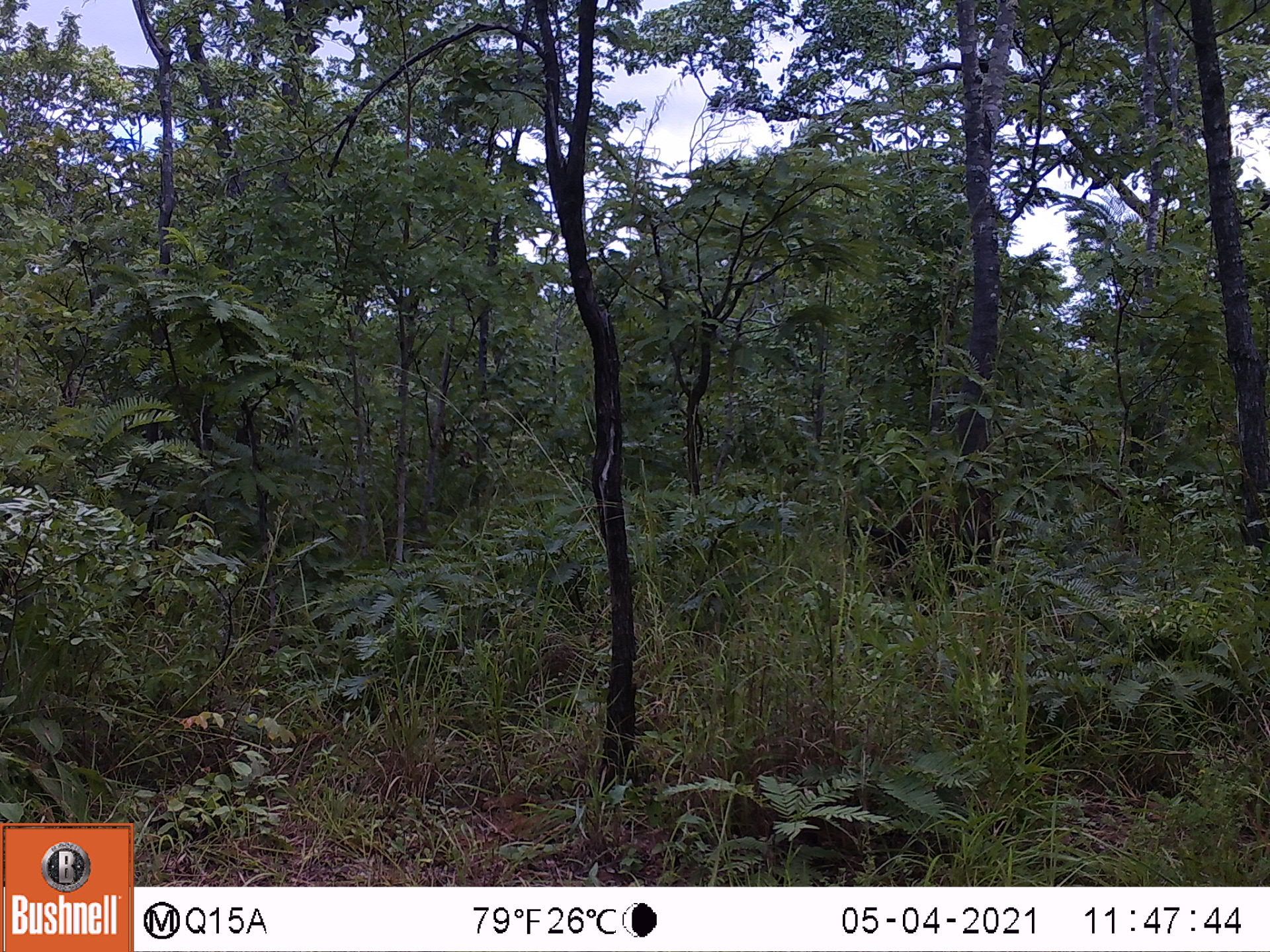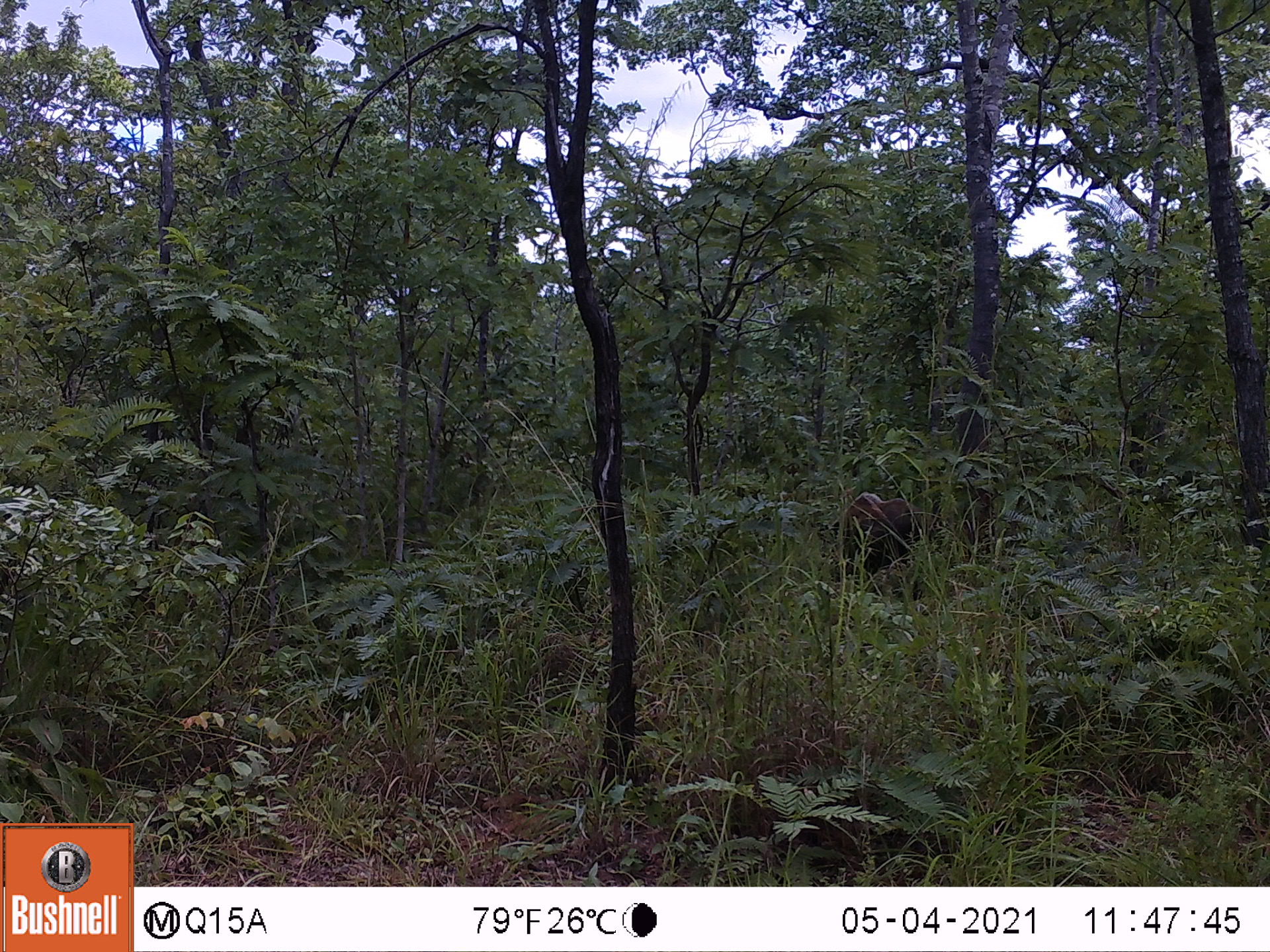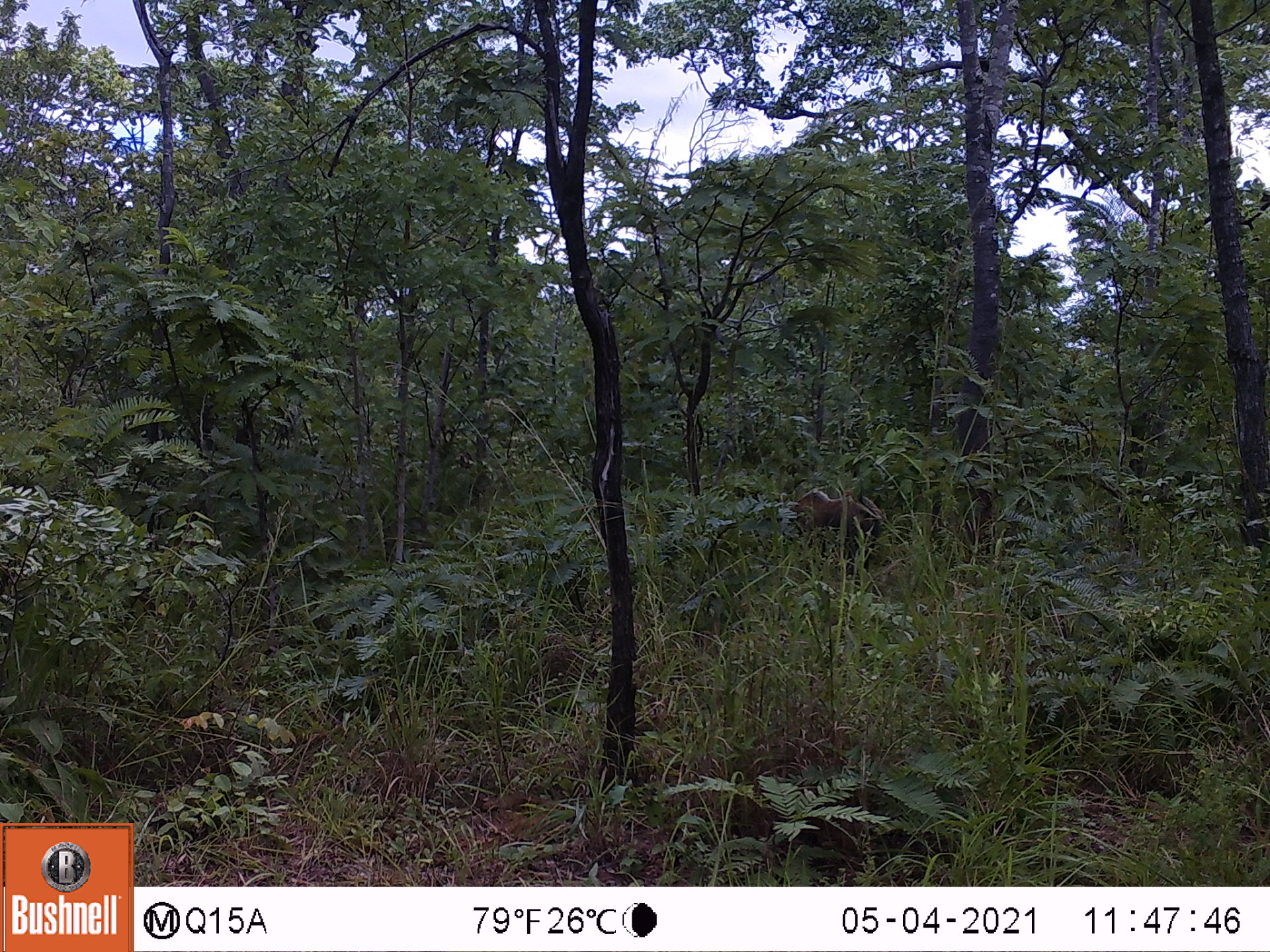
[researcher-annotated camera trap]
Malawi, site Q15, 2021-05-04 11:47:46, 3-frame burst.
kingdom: Animalia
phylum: Chordata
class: Mammalia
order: Artiodactyla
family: Suidae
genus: Potamochoerus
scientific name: Potamochoerus larvatus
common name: bushpig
Bushpig (Potamochoerus larvatus), count 1.